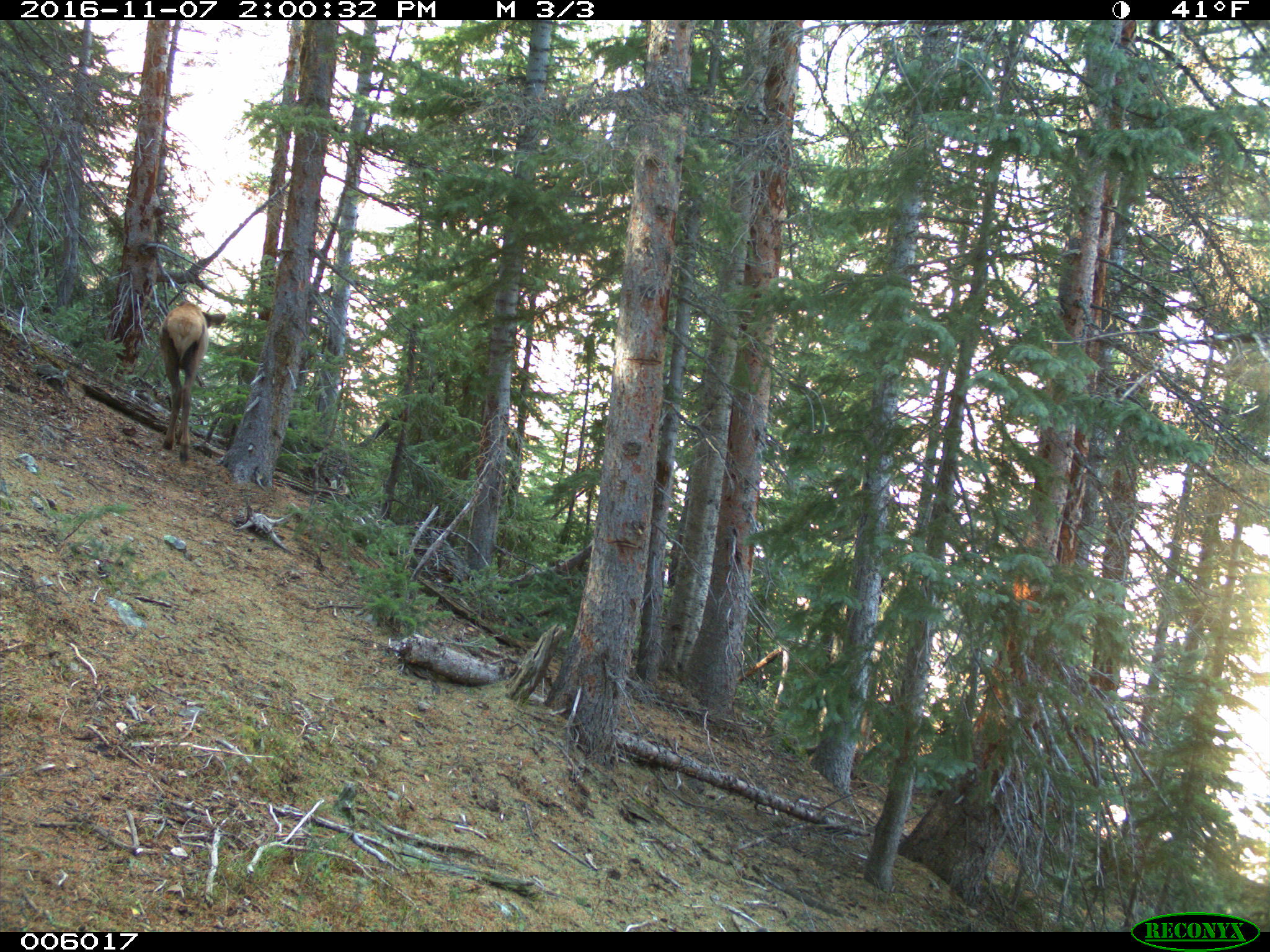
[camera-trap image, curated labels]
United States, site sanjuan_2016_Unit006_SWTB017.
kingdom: Animalia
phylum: Chordata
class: Mammalia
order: Artiodactyla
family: Cervidae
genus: Cervus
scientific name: Cervus elaphus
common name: red deer